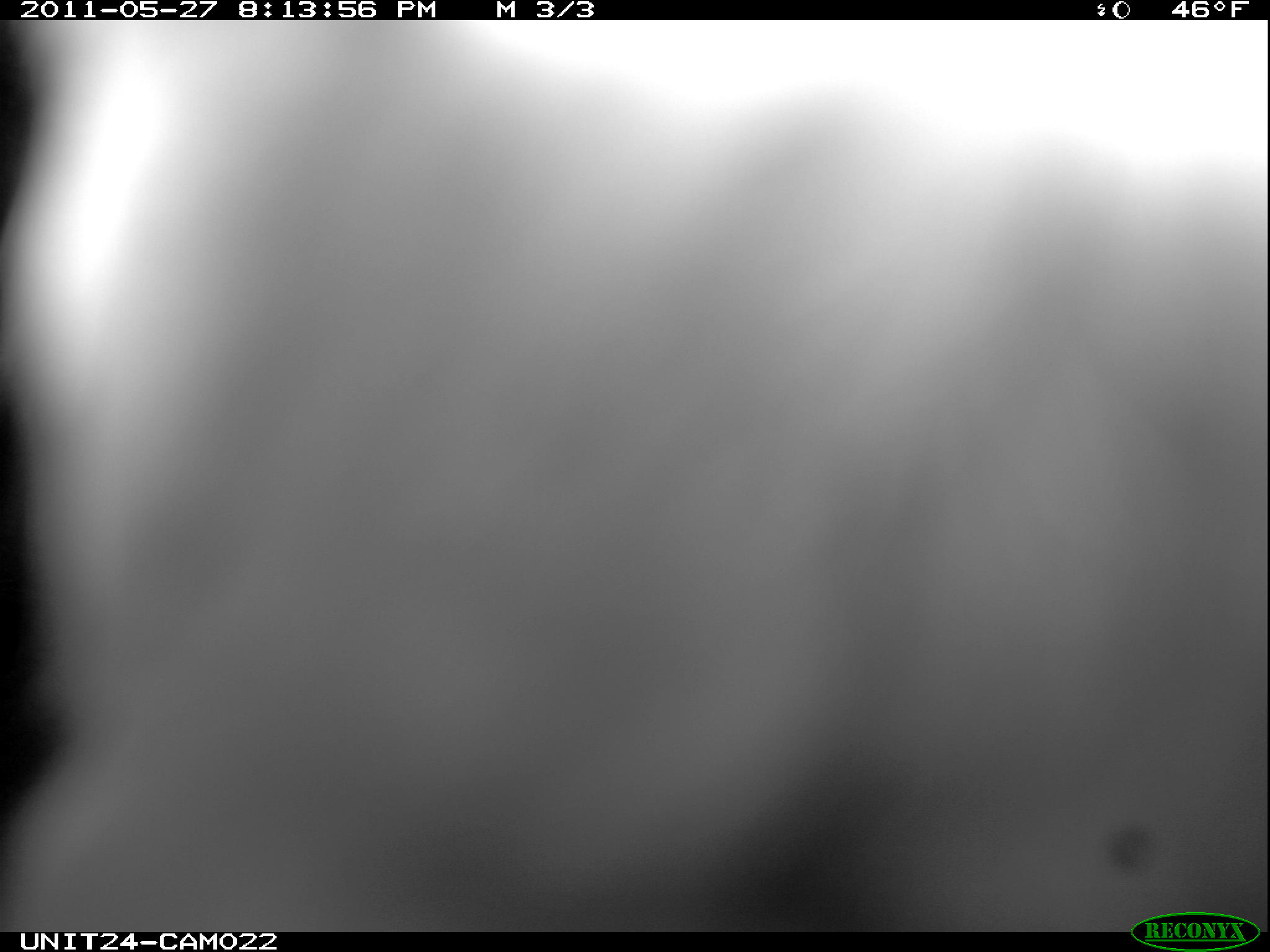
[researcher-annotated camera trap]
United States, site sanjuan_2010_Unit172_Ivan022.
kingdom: Animalia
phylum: Chordata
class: Aves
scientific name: Aves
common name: birds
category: unidentified bird